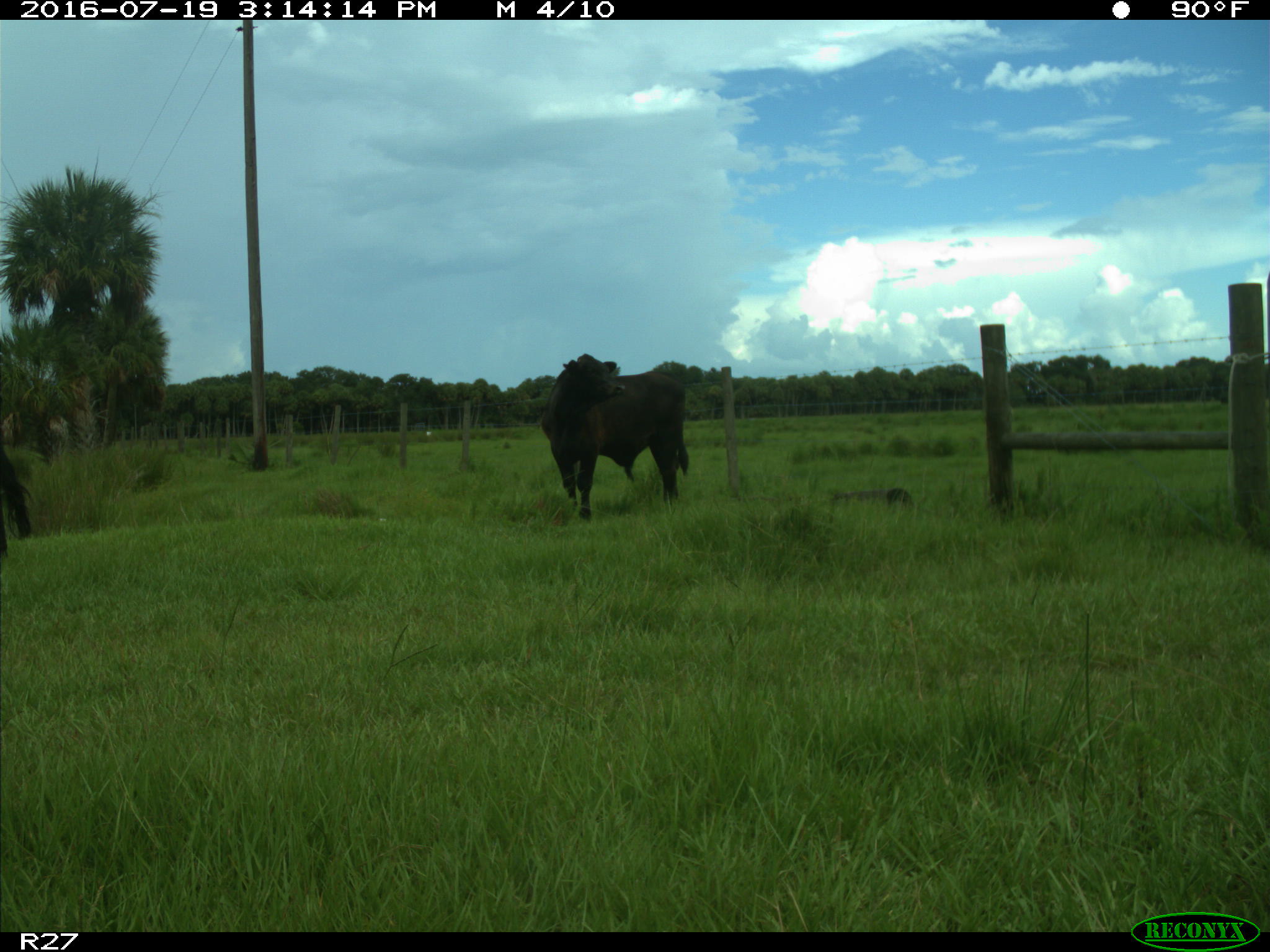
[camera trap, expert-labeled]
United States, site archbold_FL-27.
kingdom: Animalia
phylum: Chordata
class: Mammalia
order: Artiodactyla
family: Bovidae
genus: Bos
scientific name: Bos taurus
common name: domestic cow